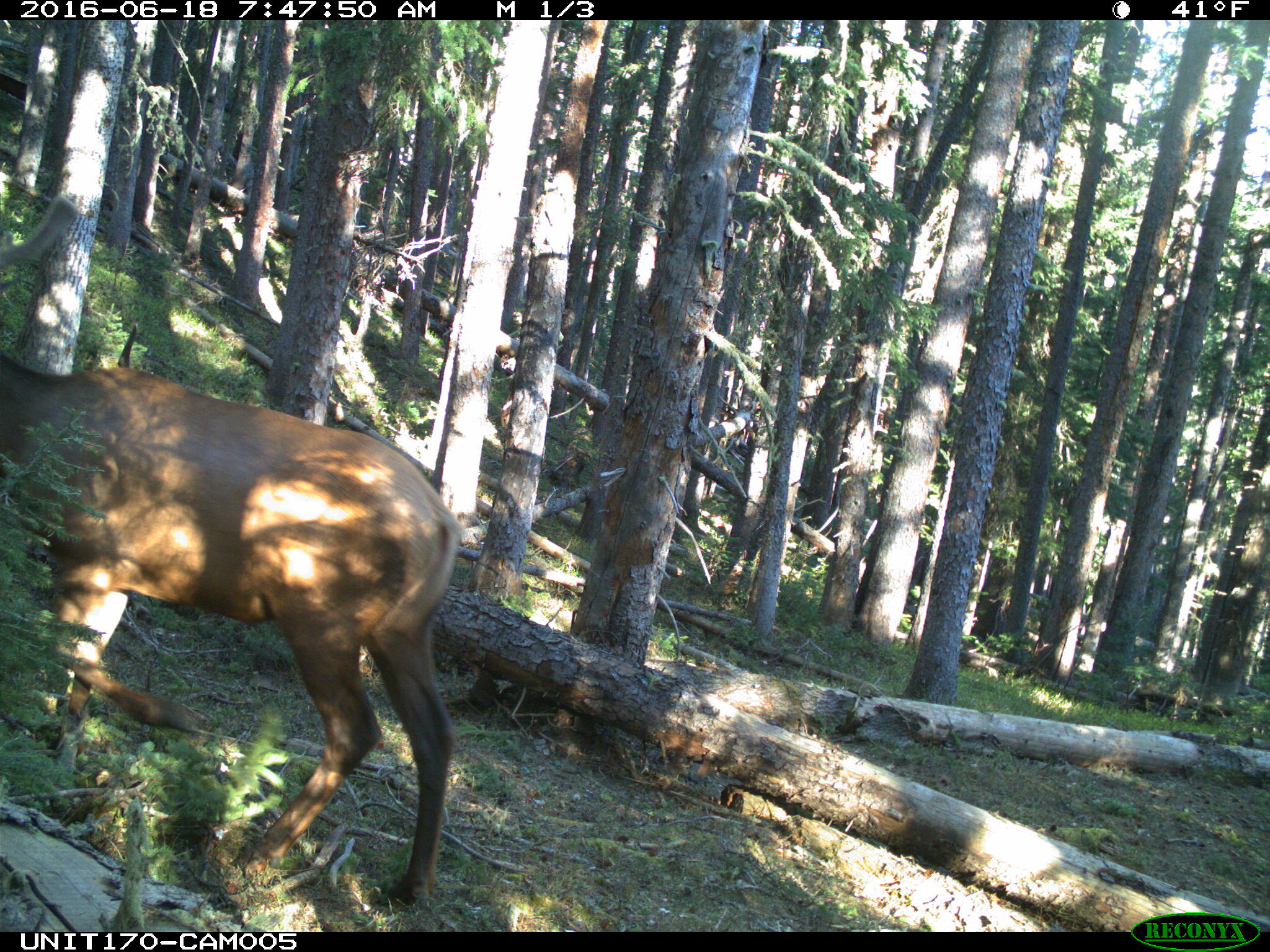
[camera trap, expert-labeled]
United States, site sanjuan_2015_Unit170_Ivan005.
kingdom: Animalia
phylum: Chordata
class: Mammalia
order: Artiodactyla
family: Cervidae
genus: Cervus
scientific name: Cervus elaphus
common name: red deer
Cervus elaphus (red deer).